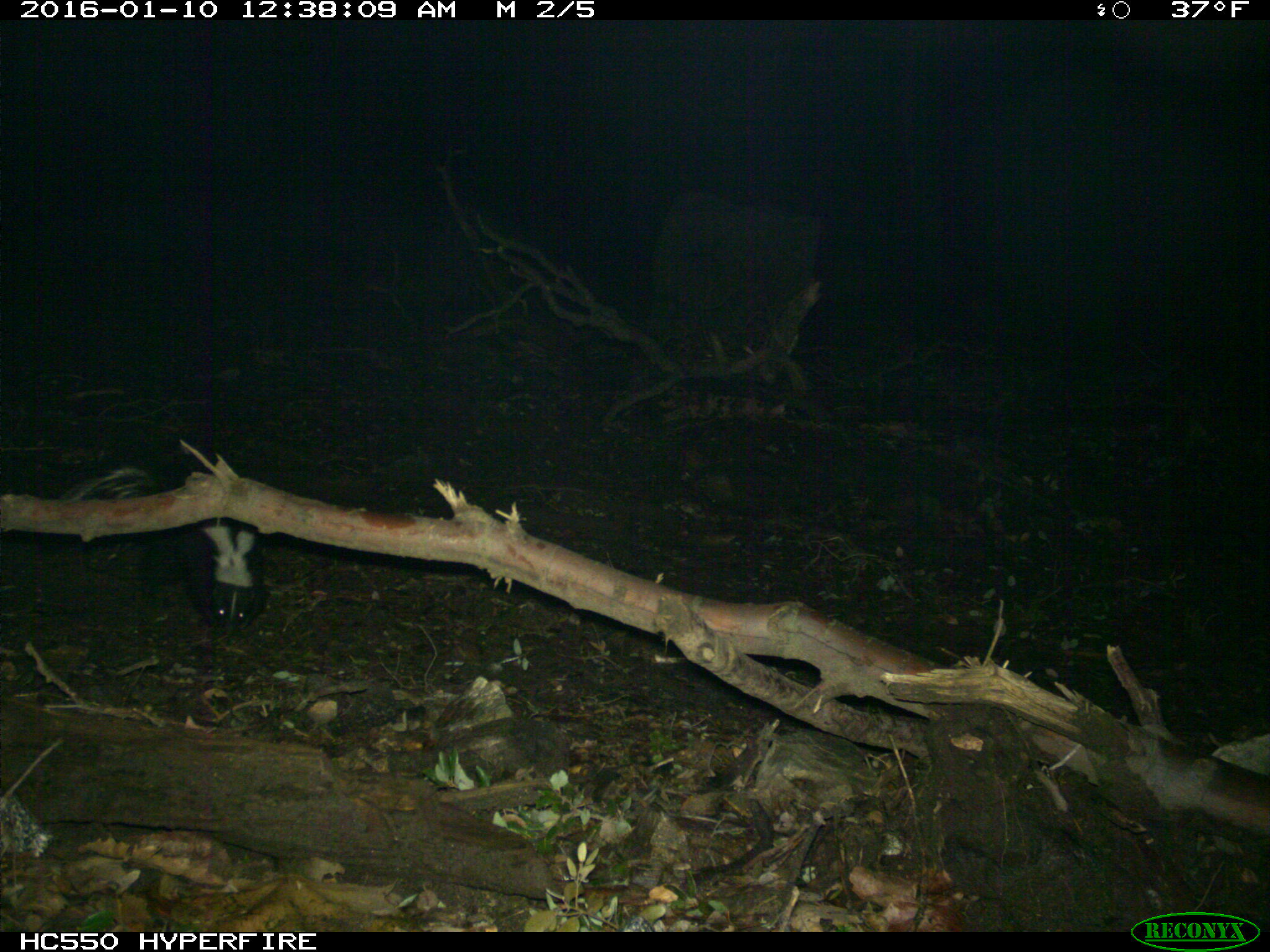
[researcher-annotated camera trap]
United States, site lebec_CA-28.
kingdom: Animalia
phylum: Chordata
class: Mammalia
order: Carnivora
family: Mephitidae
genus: Mephitis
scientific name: Mephitis mephitis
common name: striped skunk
Mephitis mephitis (striped skunk).